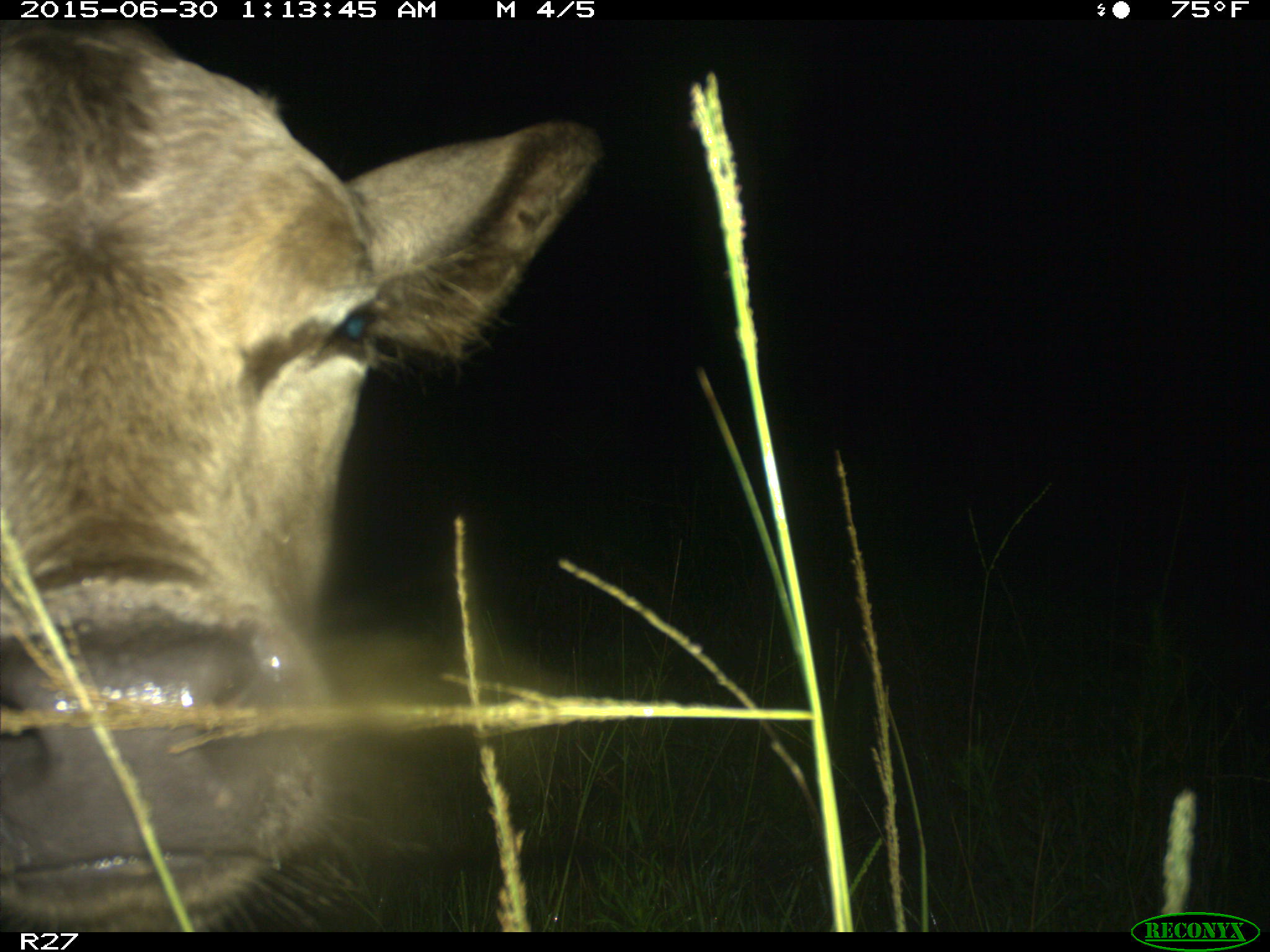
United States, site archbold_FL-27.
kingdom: Animalia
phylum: Chordata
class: Mammalia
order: Artiodactyla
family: Bovidae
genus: Bos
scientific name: Bos taurus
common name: domestic cow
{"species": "Bos taurus (domestic cow)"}